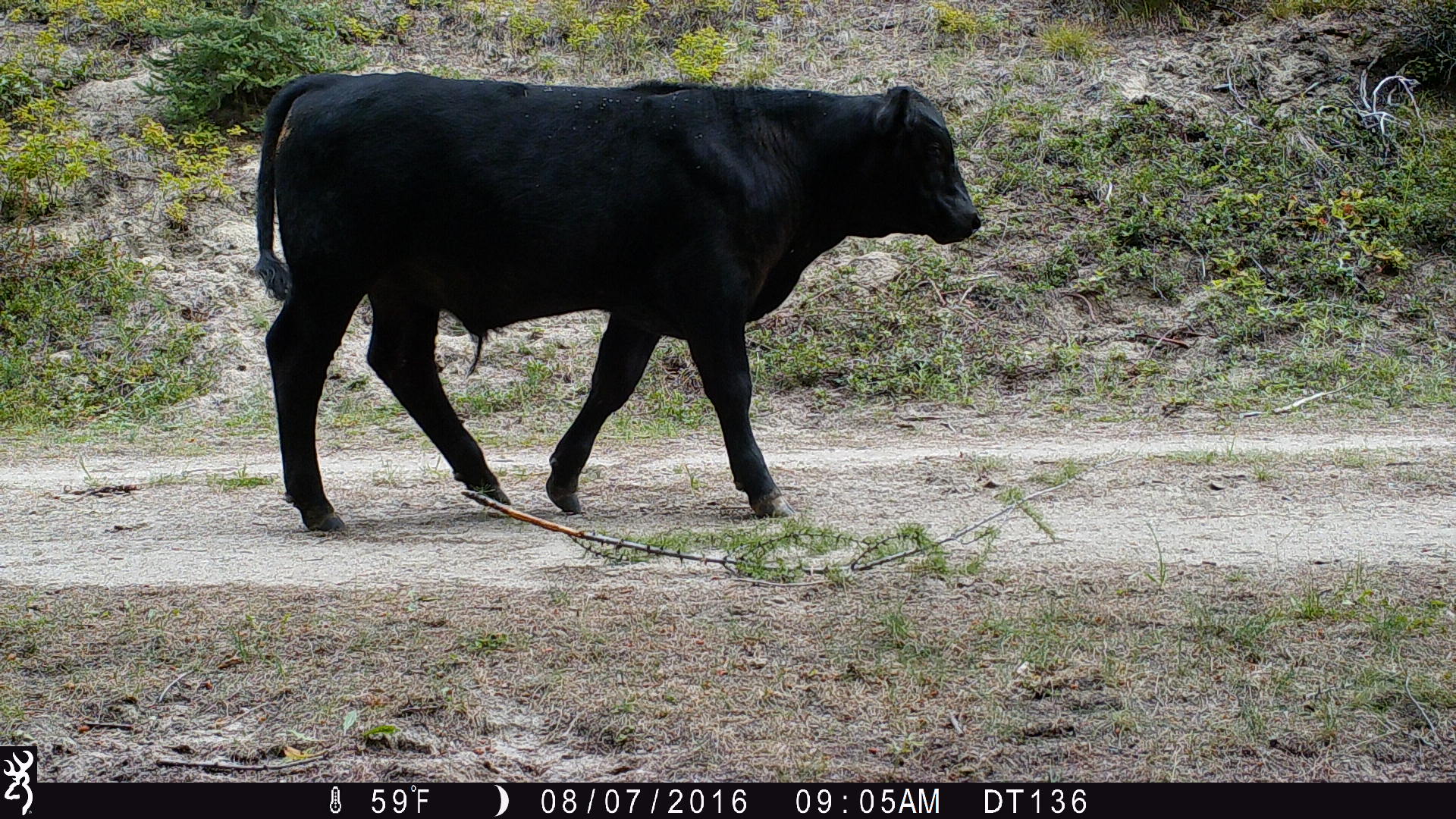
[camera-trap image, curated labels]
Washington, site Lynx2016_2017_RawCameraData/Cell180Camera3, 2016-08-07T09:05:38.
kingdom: Animalia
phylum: Chordata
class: Mammalia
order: Artiodactyla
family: Bovidae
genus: Bos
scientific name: Bos taurus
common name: domestic cattle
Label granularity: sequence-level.